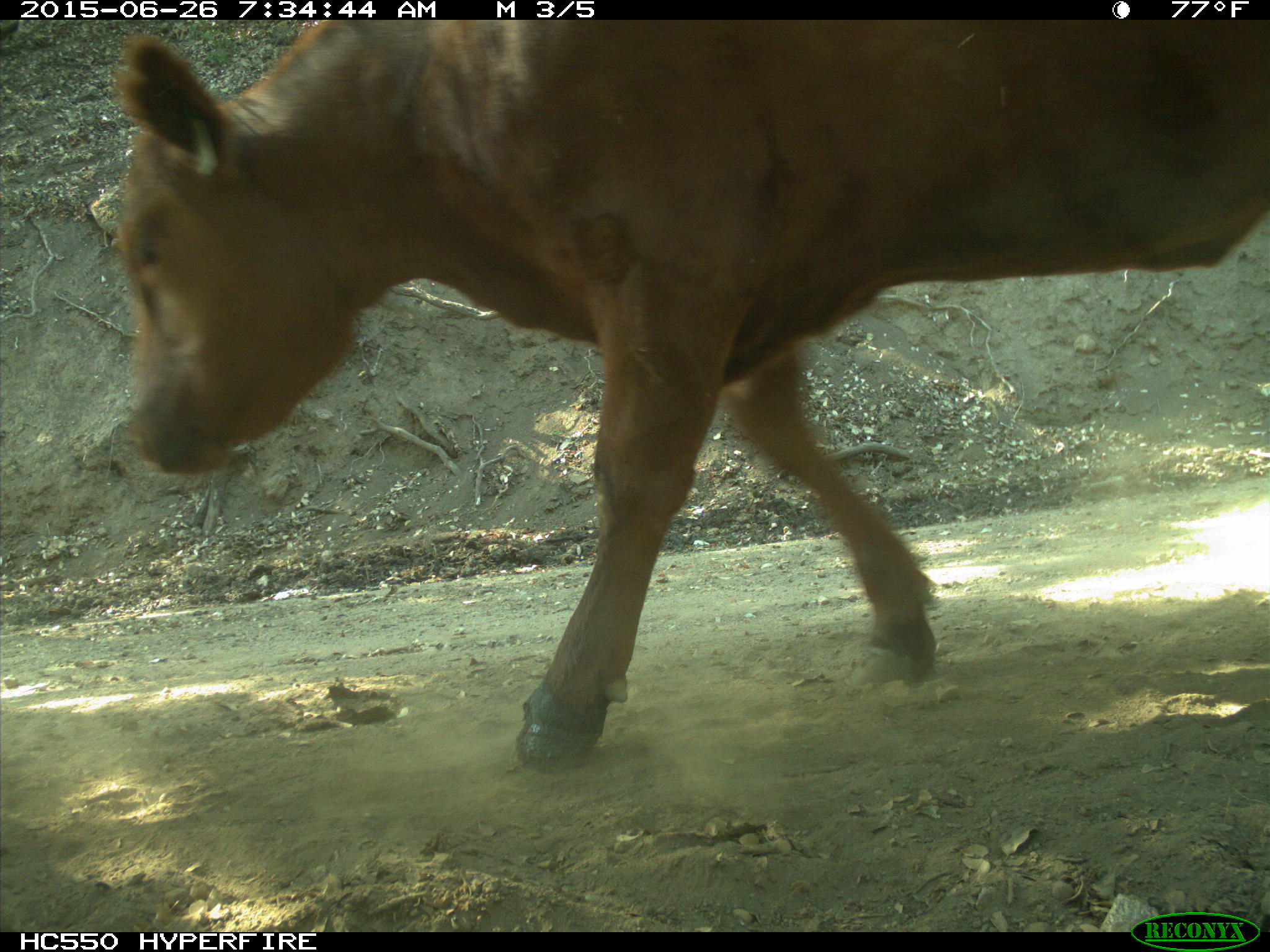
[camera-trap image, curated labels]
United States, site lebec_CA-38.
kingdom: Animalia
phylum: Chordata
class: Mammalia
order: Artiodactyla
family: Bovidae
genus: Bos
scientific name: Bos taurus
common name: domestic cow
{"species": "Bos taurus (domestic cow)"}